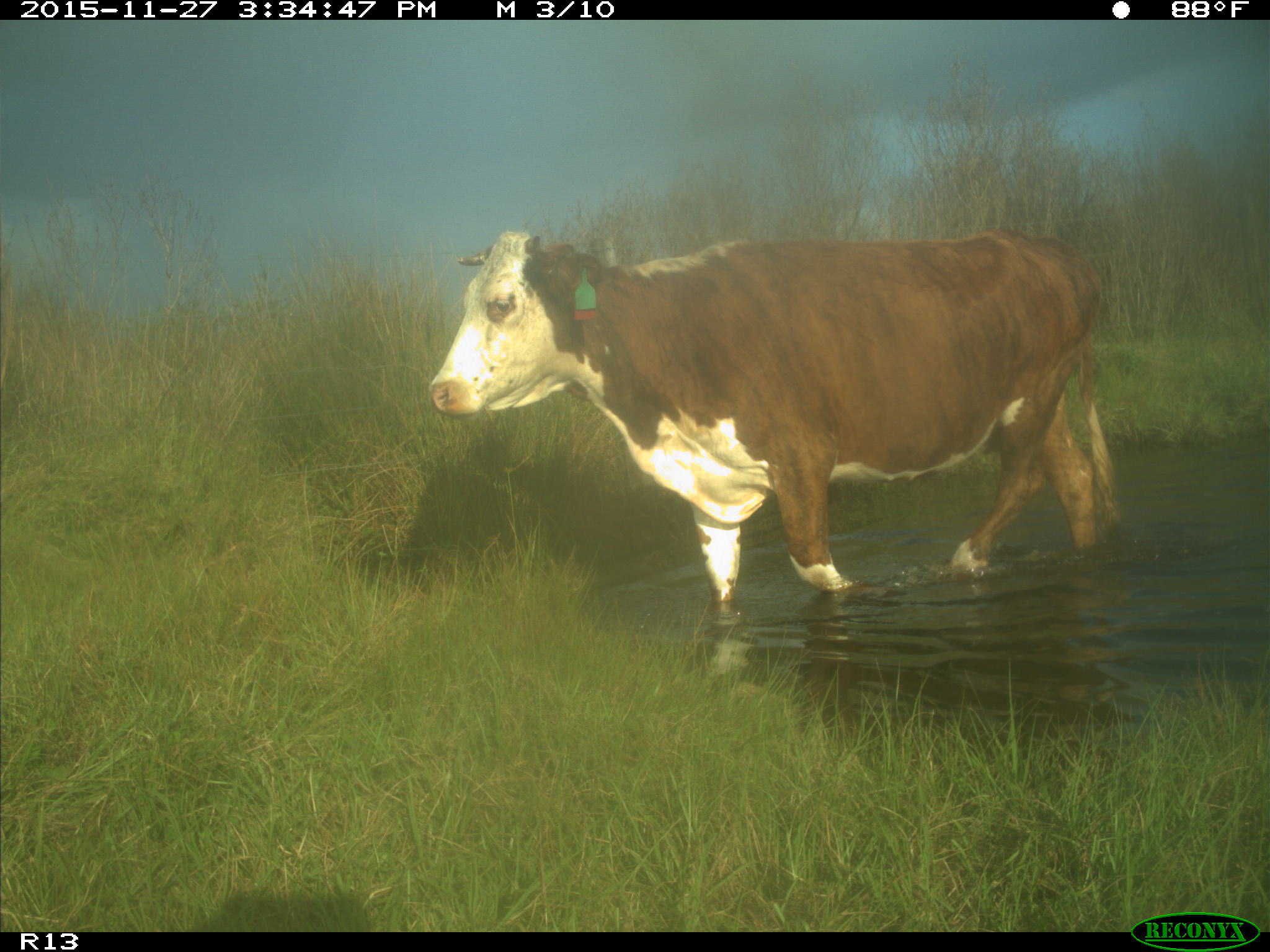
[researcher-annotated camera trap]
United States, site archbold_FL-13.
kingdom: Animalia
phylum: Chordata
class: Mammalia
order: Artiodactyla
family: Bovidae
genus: Bos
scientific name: Bos taurus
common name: domestic cow